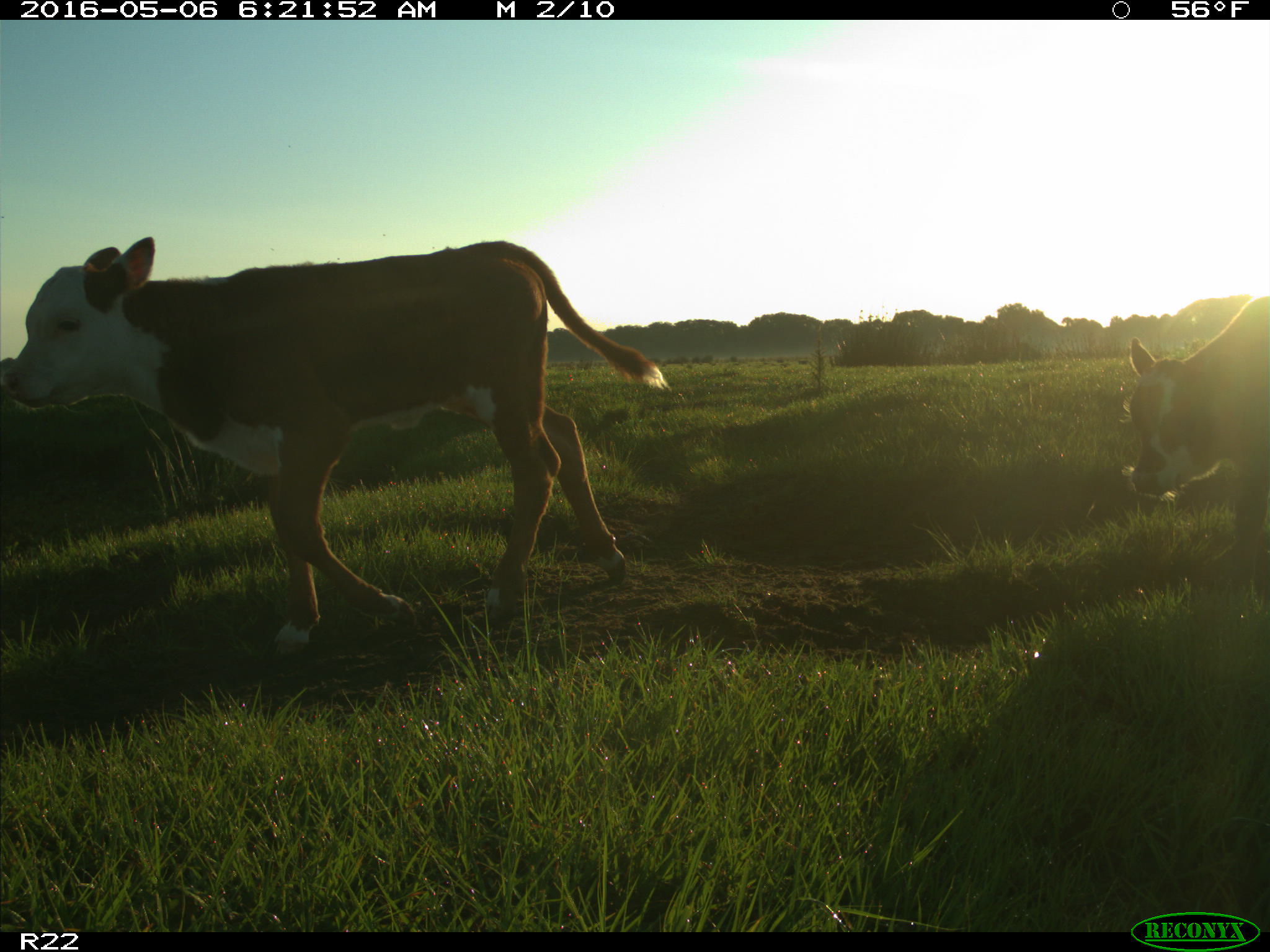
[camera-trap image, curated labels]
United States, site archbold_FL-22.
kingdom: Animalia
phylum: Chordata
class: Mammalia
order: Artiodactyla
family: Bovidae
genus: Bos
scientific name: Bos taurus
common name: domestic cow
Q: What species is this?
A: Bos taurus (domestic cow).